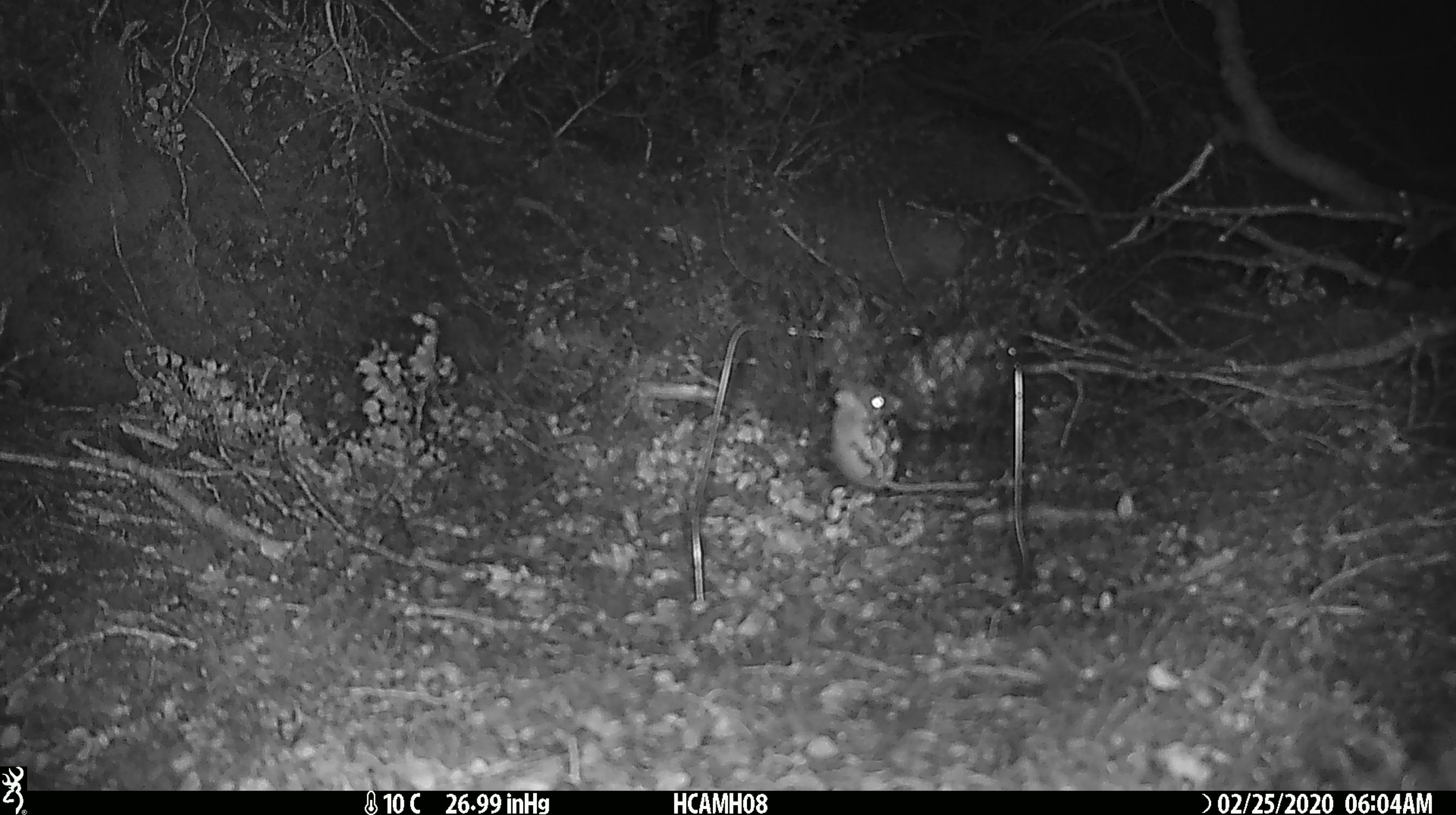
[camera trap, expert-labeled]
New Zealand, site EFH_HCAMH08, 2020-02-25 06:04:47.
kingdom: Animalia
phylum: Chordata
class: Mammalia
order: Rodentia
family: Muridae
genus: Mus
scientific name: Mus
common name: mouse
Mouse (Mus).